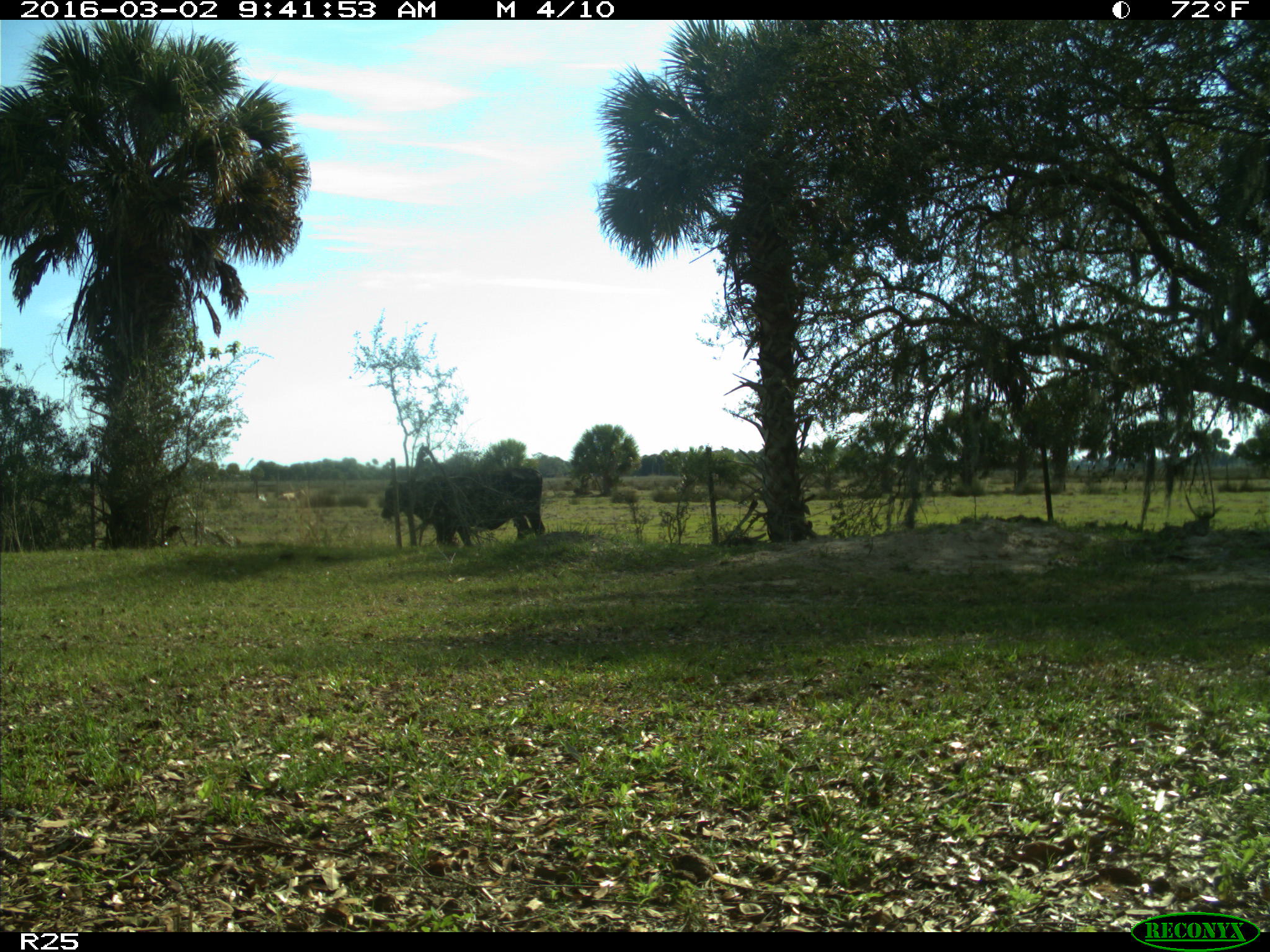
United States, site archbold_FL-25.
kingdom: Animalia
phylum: Chordata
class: Mammalia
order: Artiodactyla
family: Bovidae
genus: Bos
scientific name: Bos taurus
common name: domestic cow